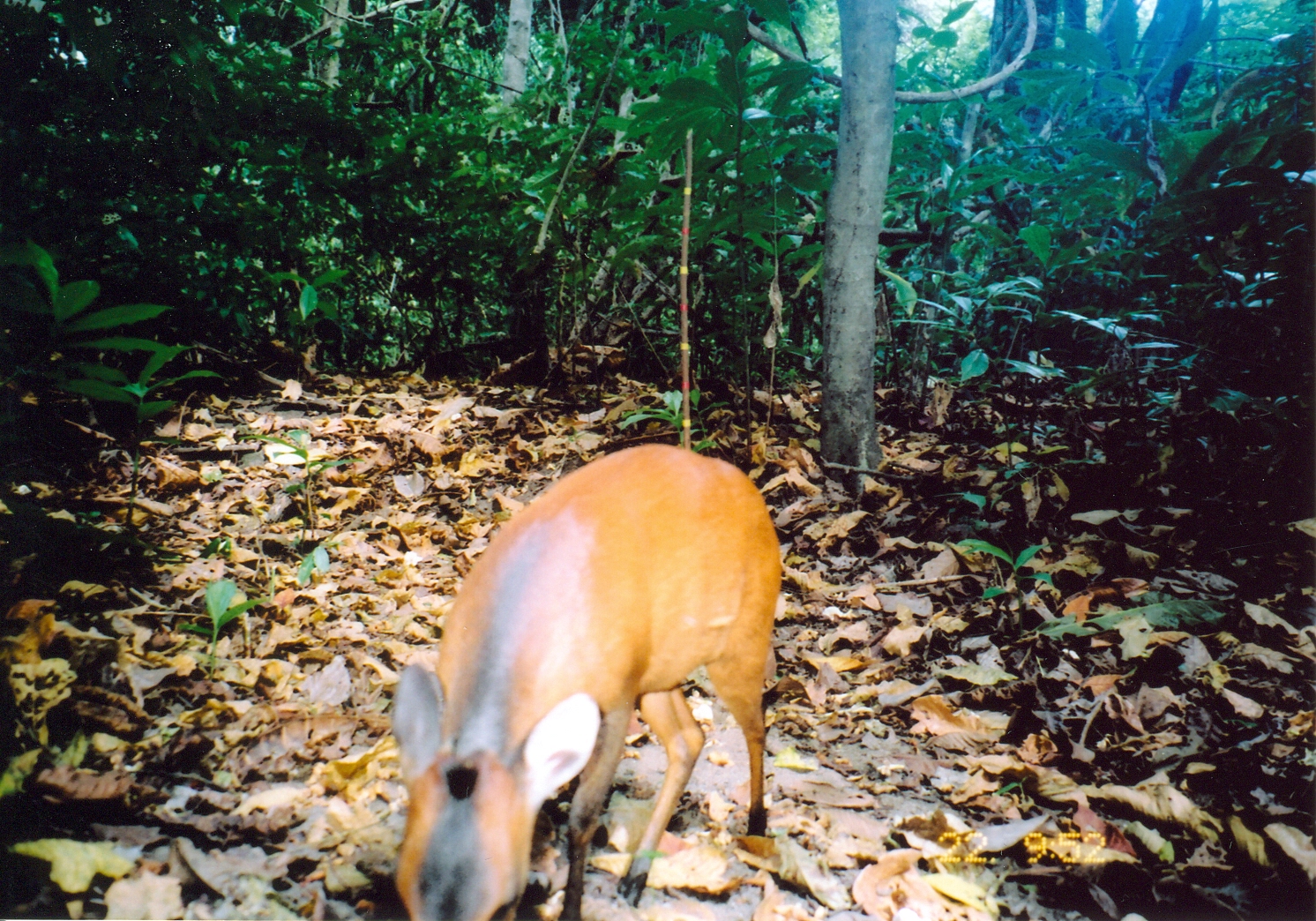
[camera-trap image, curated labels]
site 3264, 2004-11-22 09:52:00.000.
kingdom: Animalia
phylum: Chordata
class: Mammalia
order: Artiodactyla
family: Bovidae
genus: Cephalophus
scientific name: Cephalophus harveyi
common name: harvey's duiker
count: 1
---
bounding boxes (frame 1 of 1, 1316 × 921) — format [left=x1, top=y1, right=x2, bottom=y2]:
cephalophus harveyi: [left=390, top=440, right=783, bottom=918]